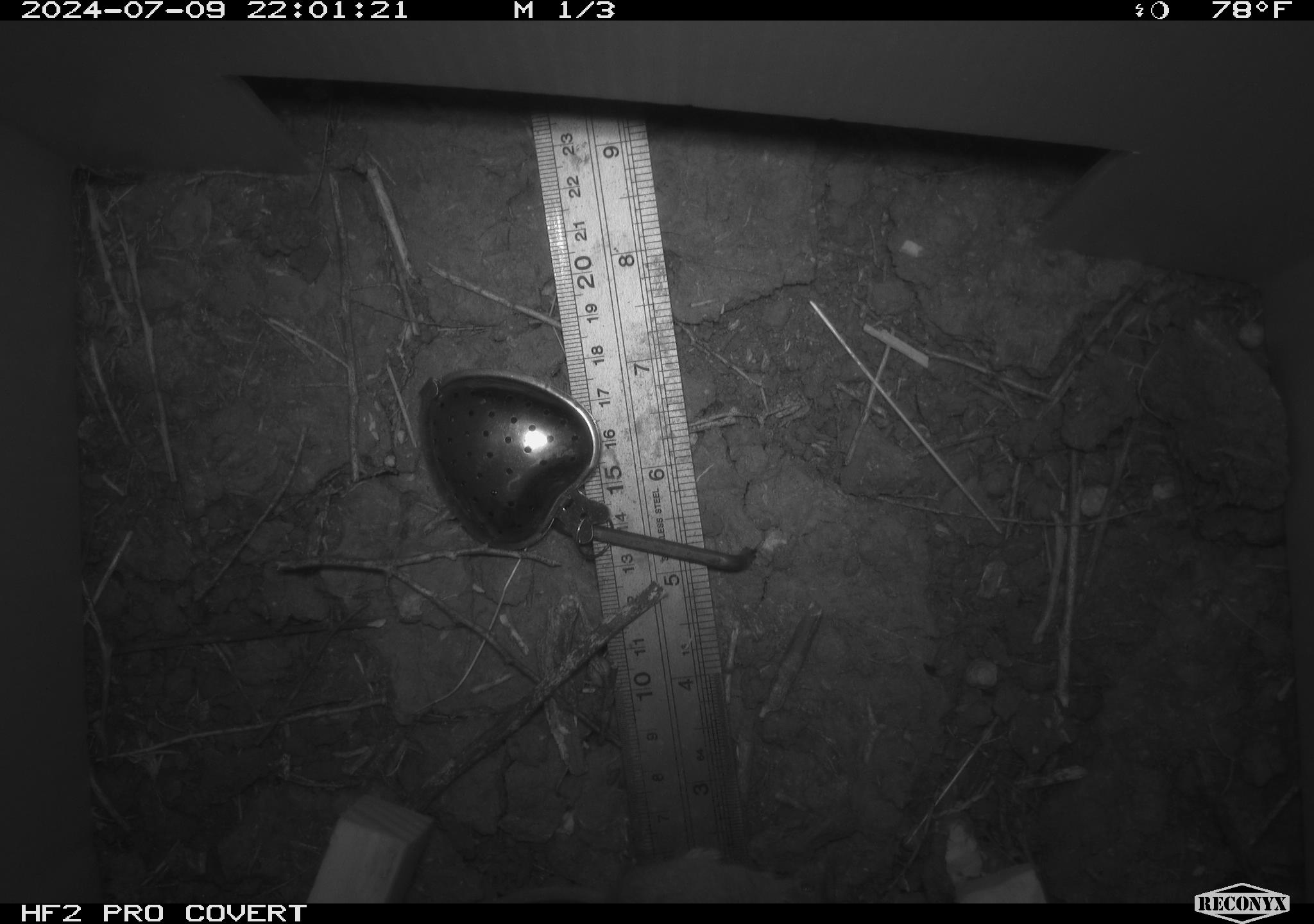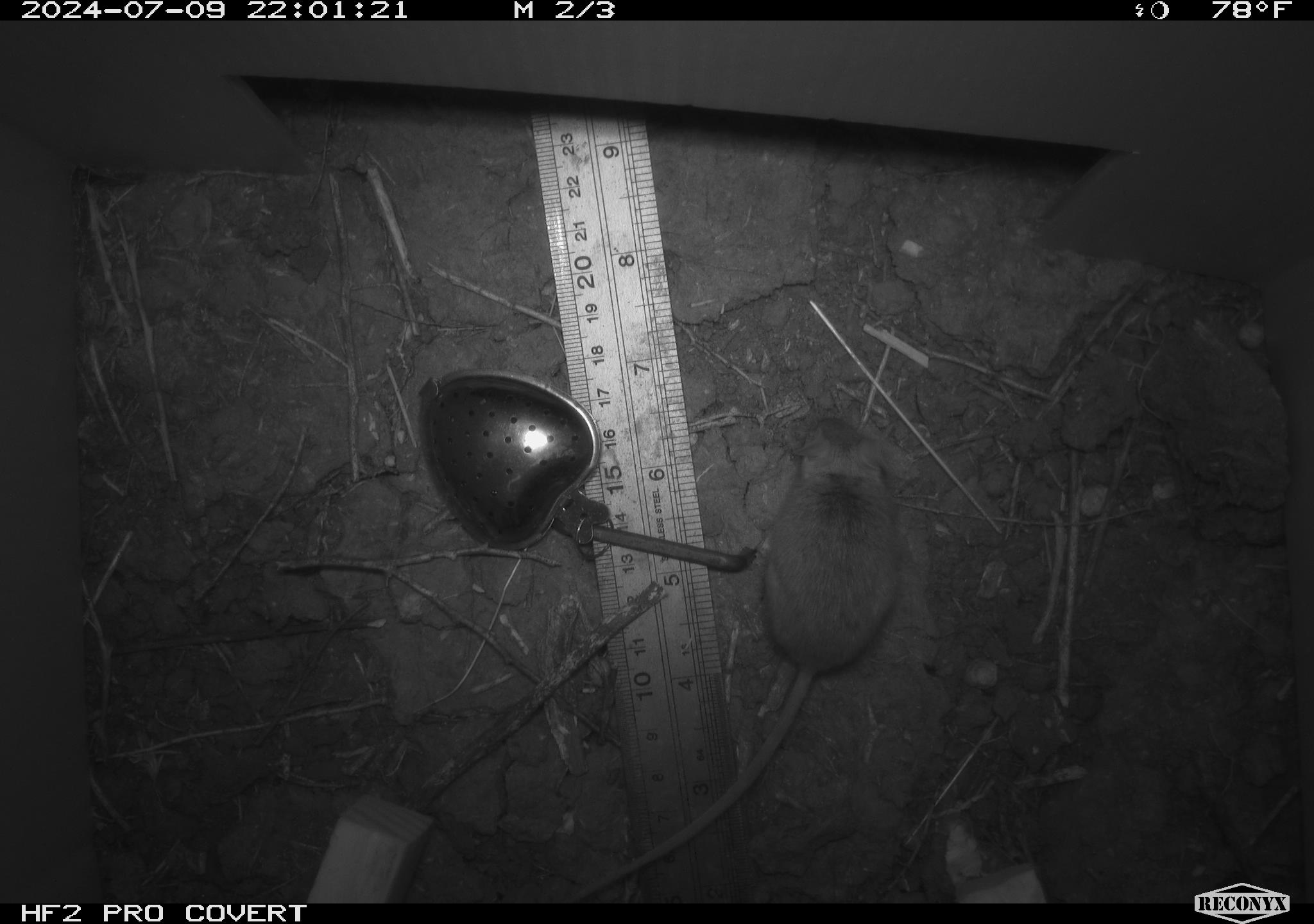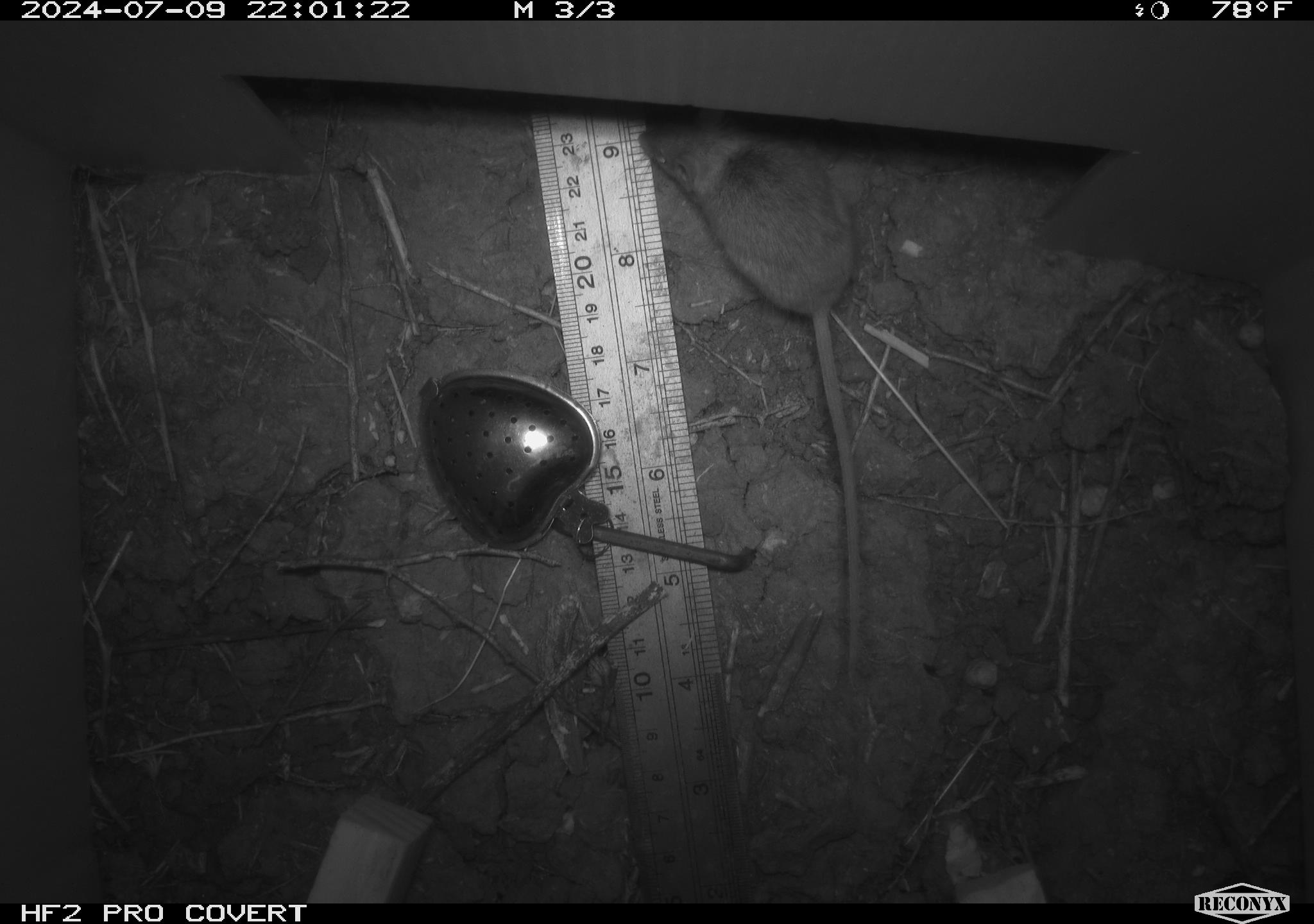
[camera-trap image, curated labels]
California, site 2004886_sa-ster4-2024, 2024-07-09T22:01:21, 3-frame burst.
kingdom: Animalia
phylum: Chordata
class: Mammalia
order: Rodentia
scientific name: Rodentia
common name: mouse species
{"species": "mouse species (Rodentia)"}